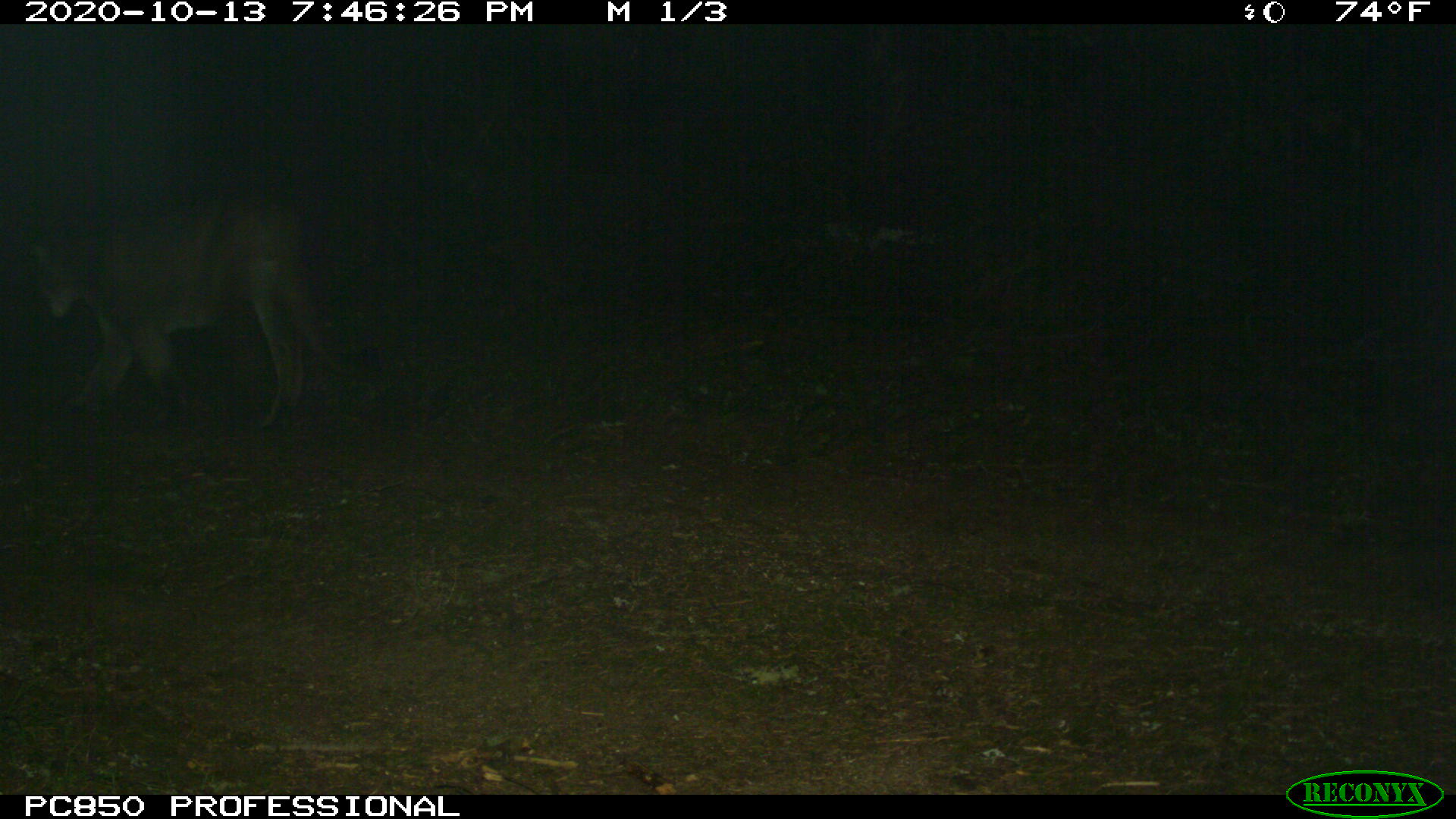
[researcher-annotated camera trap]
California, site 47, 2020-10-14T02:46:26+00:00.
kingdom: Animalia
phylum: Chordata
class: Mammalia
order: Carnivora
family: Felidae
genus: Puma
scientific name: Puma concolor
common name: puma